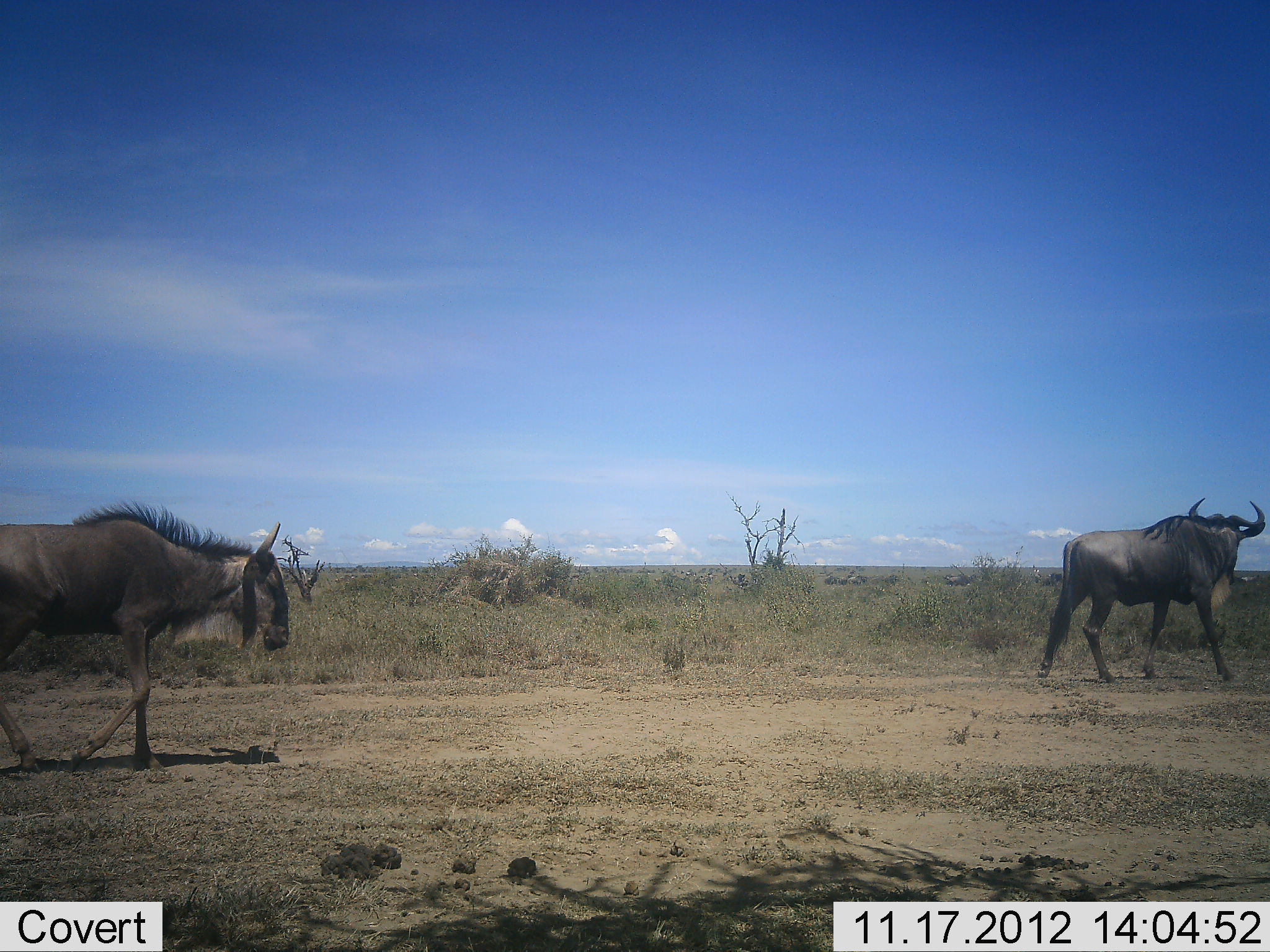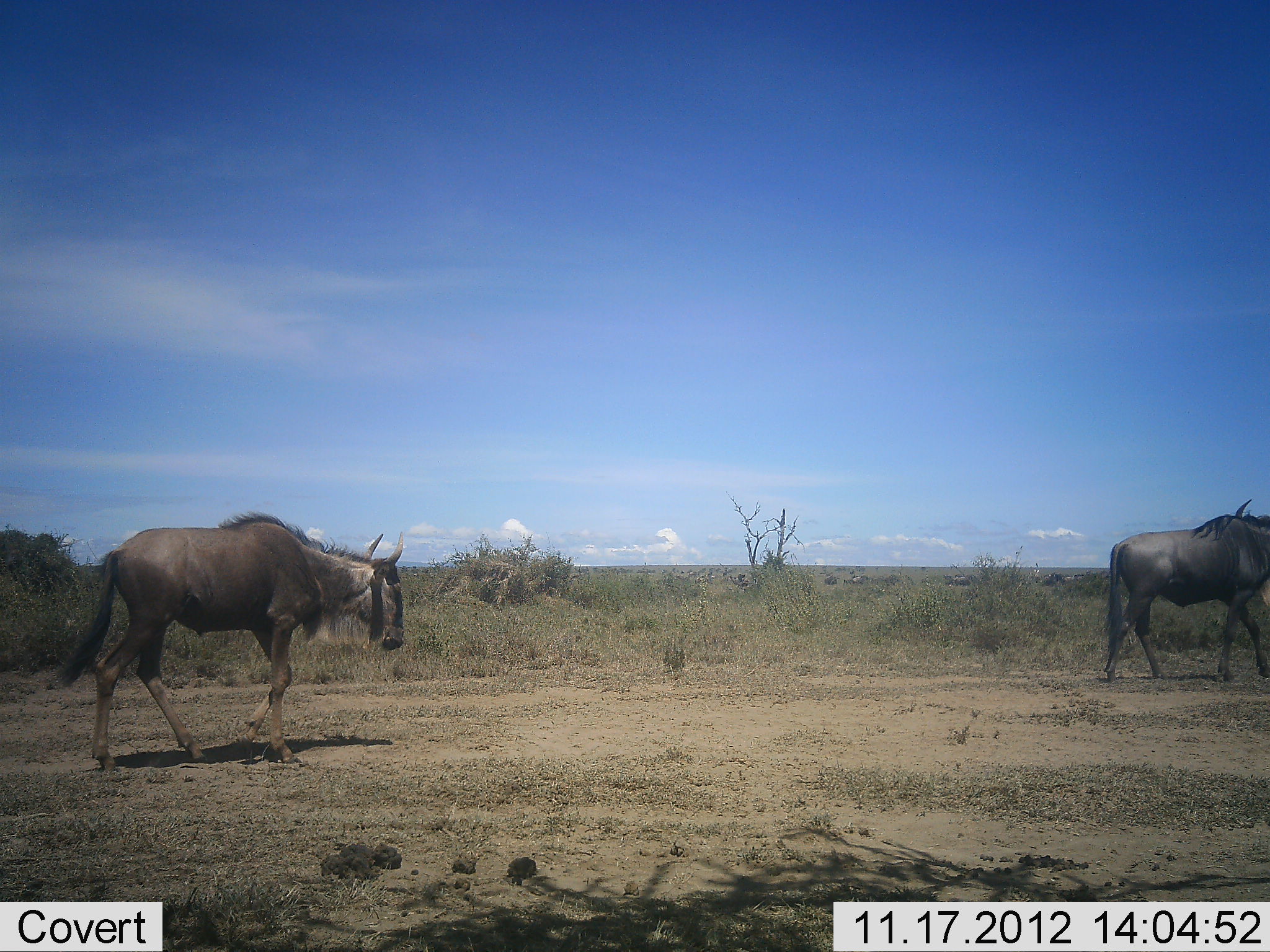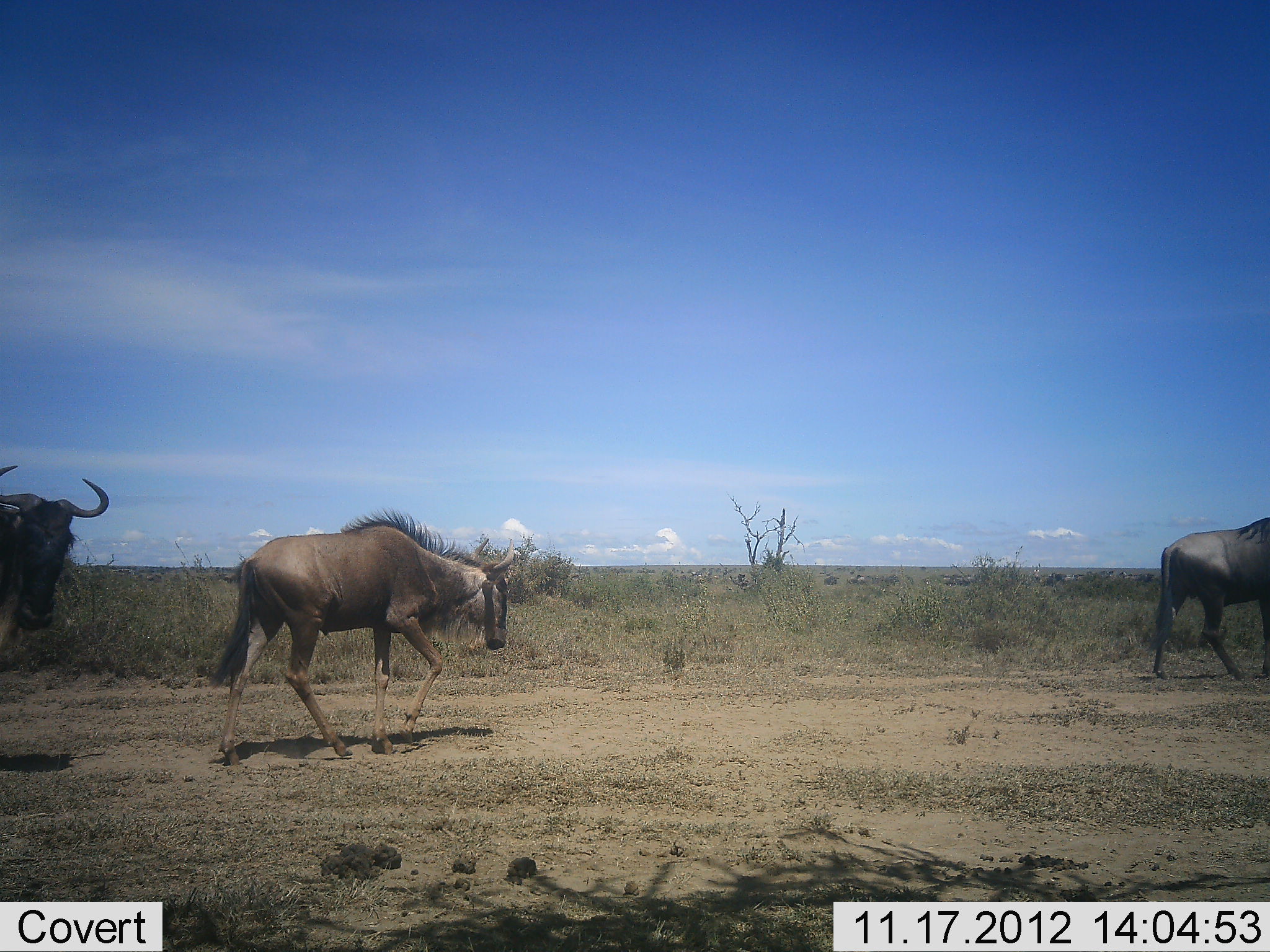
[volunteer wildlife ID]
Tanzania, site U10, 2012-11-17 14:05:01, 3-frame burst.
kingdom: Animalia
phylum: Chordata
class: Mammalia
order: Artiodactyla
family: Bovidae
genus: Connochaetes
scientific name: Connochaetes taurinus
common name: blue wildebeest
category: wildebeest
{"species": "wildebeest (blue wildebeest) (Connochaetes taurinus)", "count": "3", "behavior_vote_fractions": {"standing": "10%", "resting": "0%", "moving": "100%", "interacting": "0%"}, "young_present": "0%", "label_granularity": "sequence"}